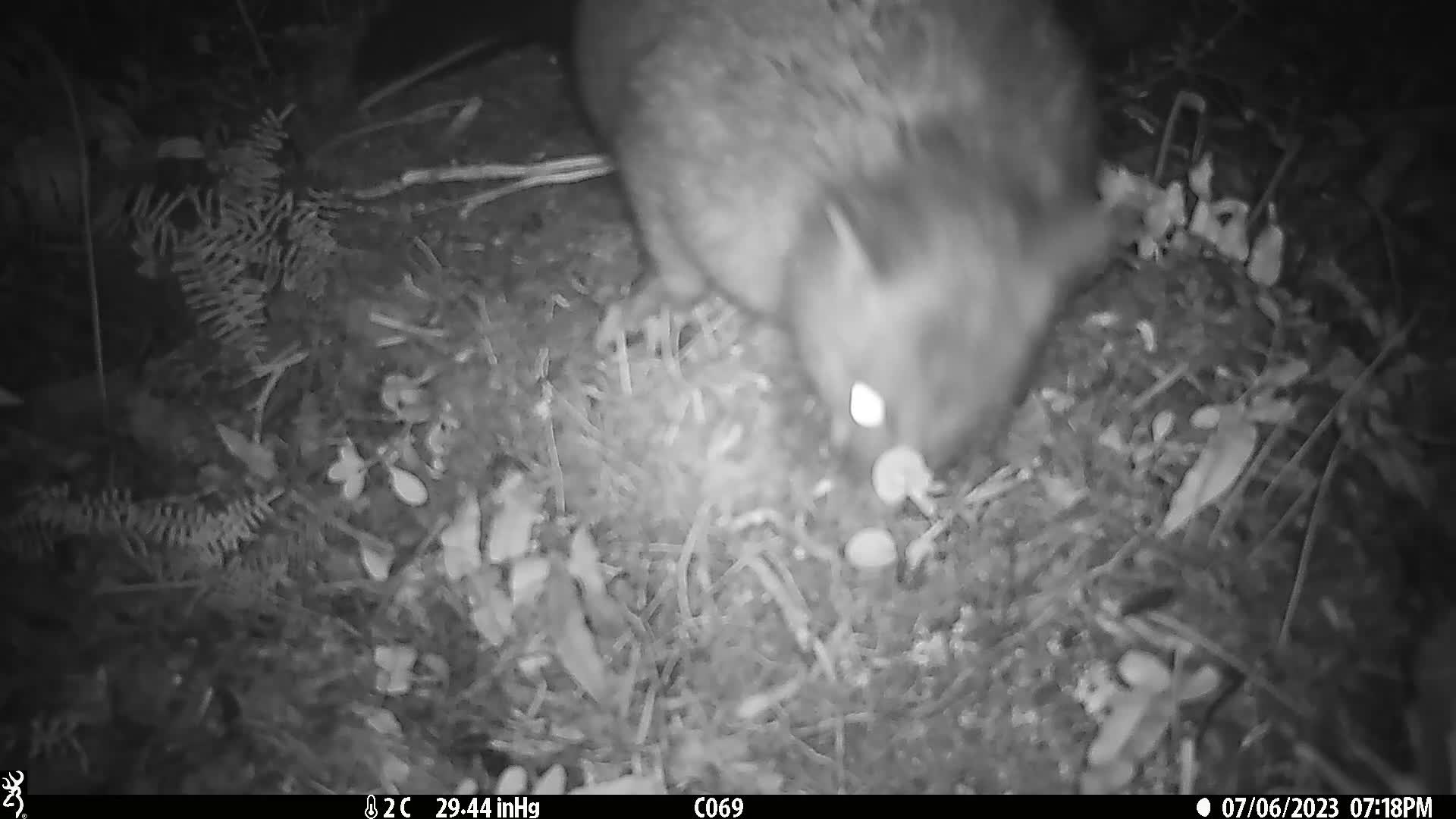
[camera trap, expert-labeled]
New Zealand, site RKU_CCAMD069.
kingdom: Animalia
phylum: Chordata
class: Mammalia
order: Diprotodontia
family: Phalangeridae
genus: Trichosurus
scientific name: Trichosurus vulpecula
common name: common brushtail possum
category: possum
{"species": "possum (common brushtail possum) (Trichosurus vulpecula)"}